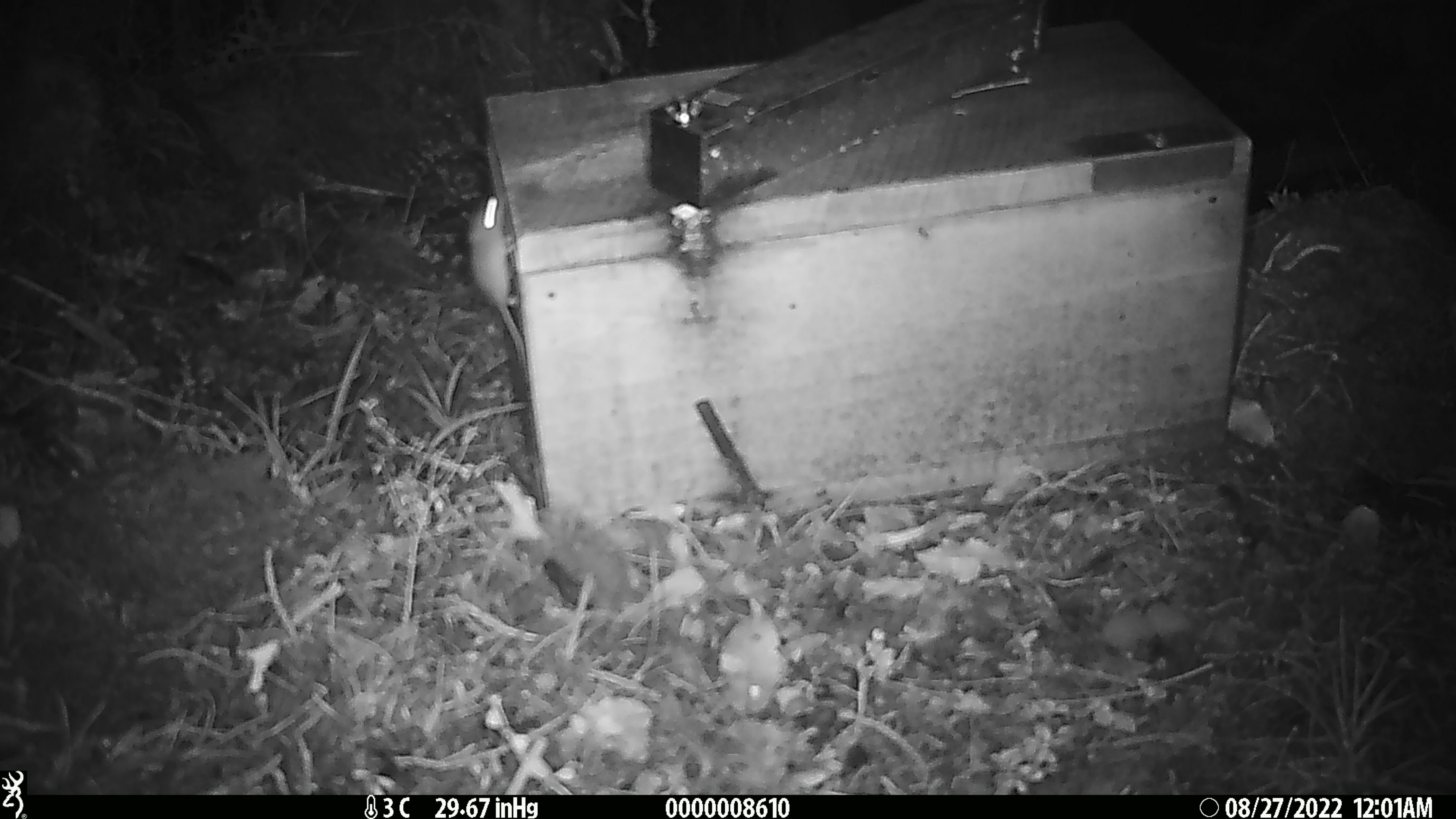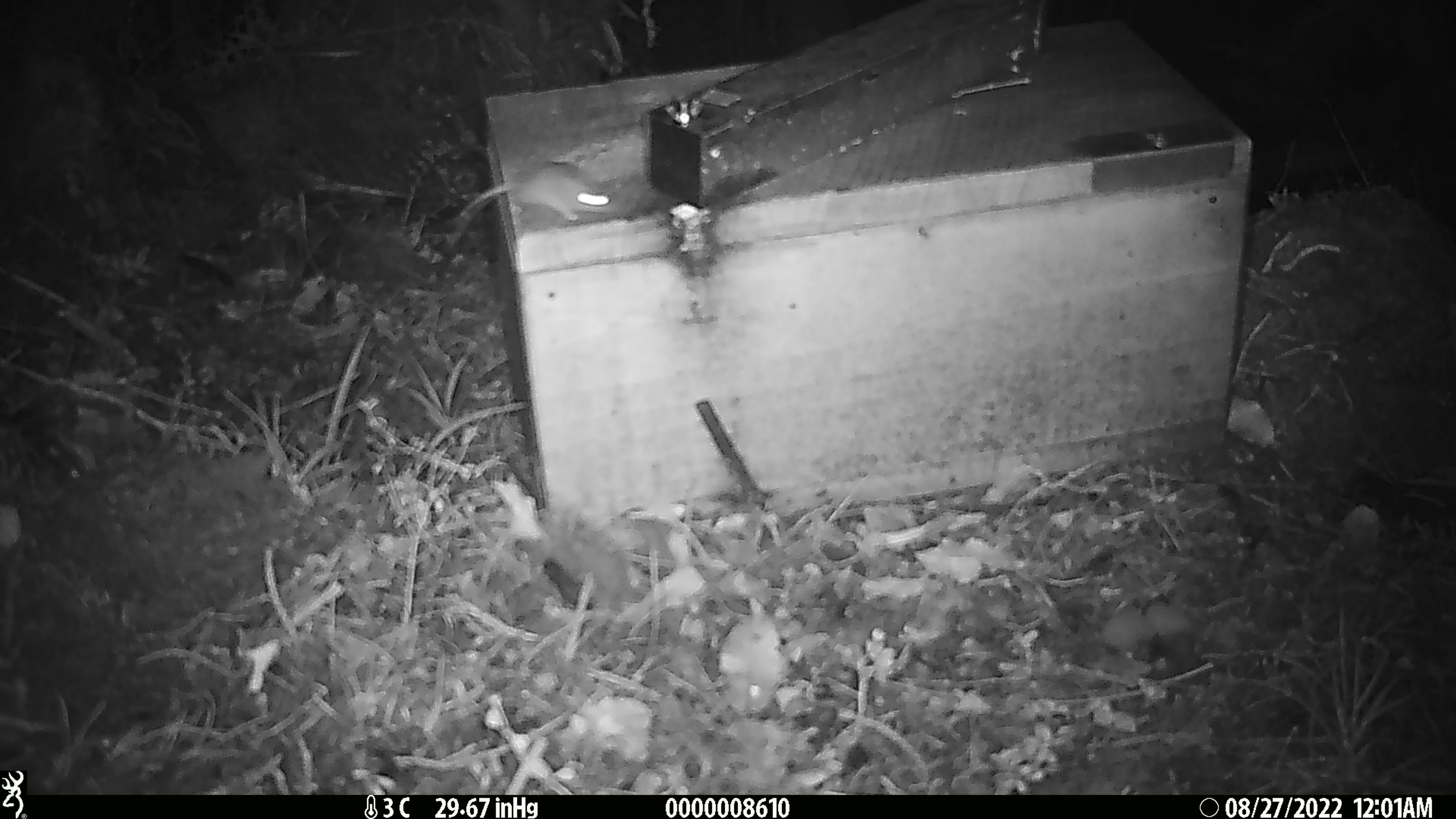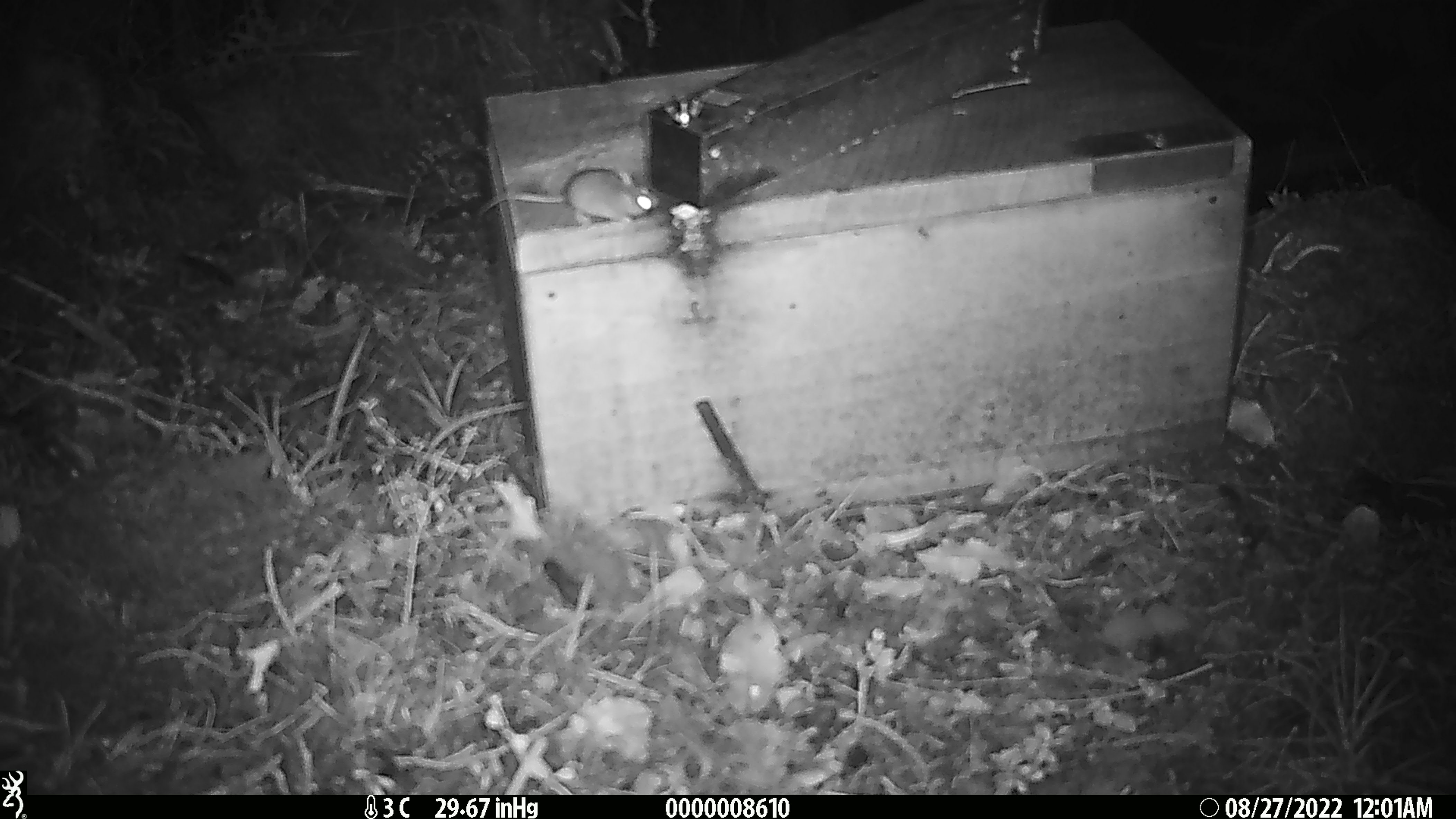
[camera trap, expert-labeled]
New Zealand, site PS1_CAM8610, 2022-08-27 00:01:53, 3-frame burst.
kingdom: Animalia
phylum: Chordata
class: Mammalia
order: Rodentia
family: Muridae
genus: Mus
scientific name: Mus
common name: mouse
Mouse (Mus).